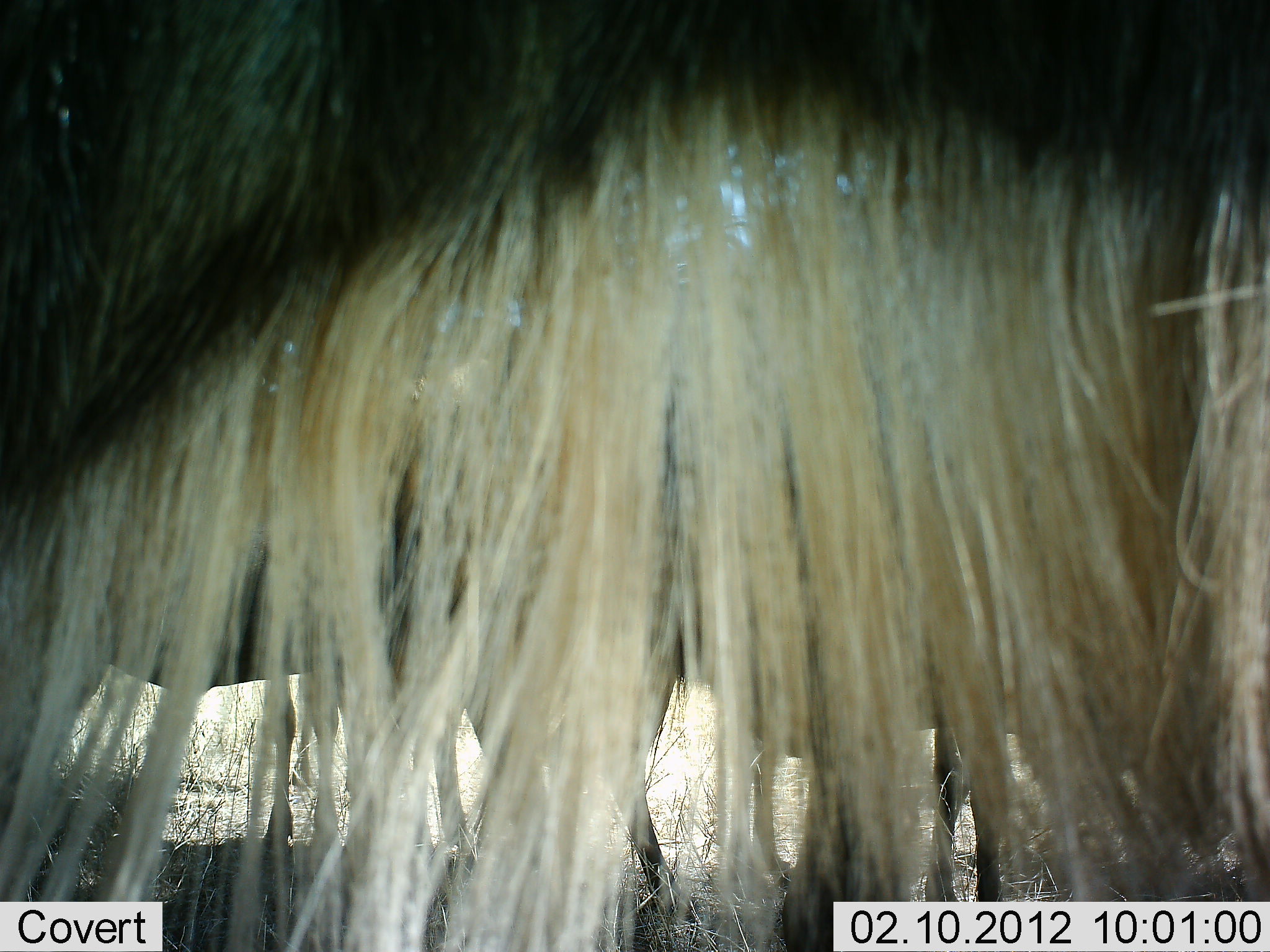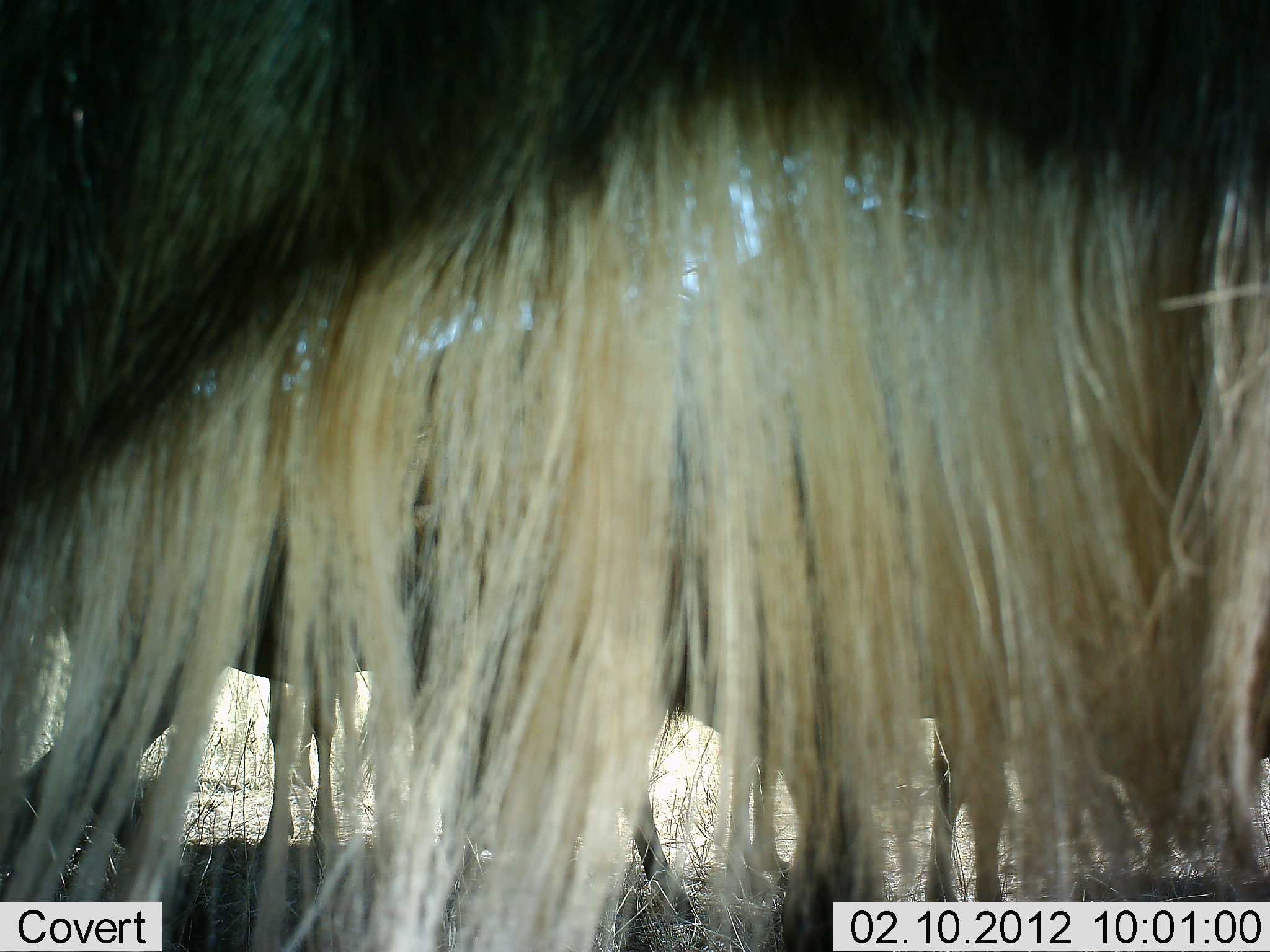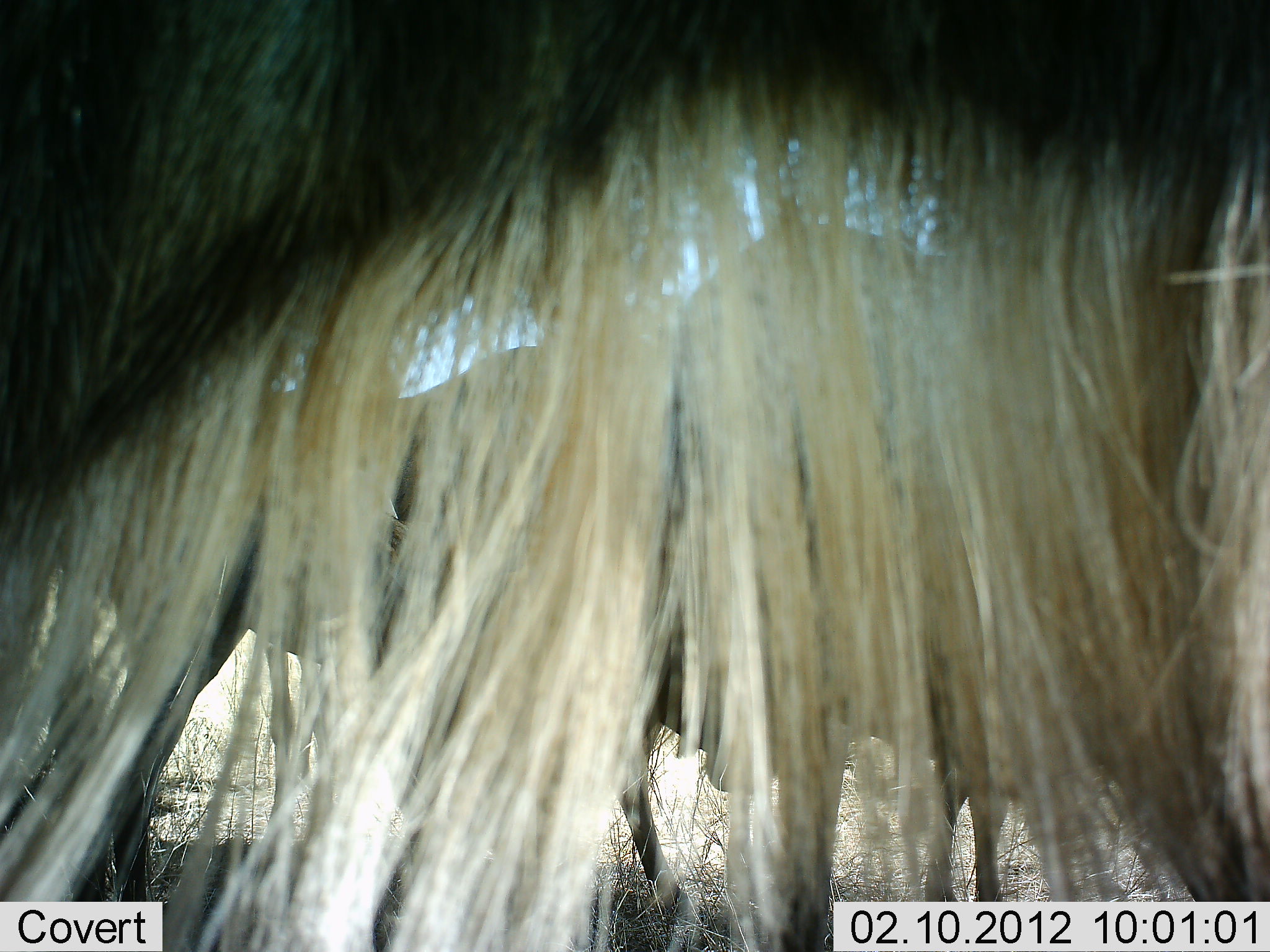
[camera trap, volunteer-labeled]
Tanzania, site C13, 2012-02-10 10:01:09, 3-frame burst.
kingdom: Animalia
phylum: Chordata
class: Mammalia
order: Artiodactyla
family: Bovidae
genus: Connochaetes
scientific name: Connochaetes taurinus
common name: blue wildebeest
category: wildebeest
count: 3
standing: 92%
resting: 0%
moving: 8%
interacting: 0%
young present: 4%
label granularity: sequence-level